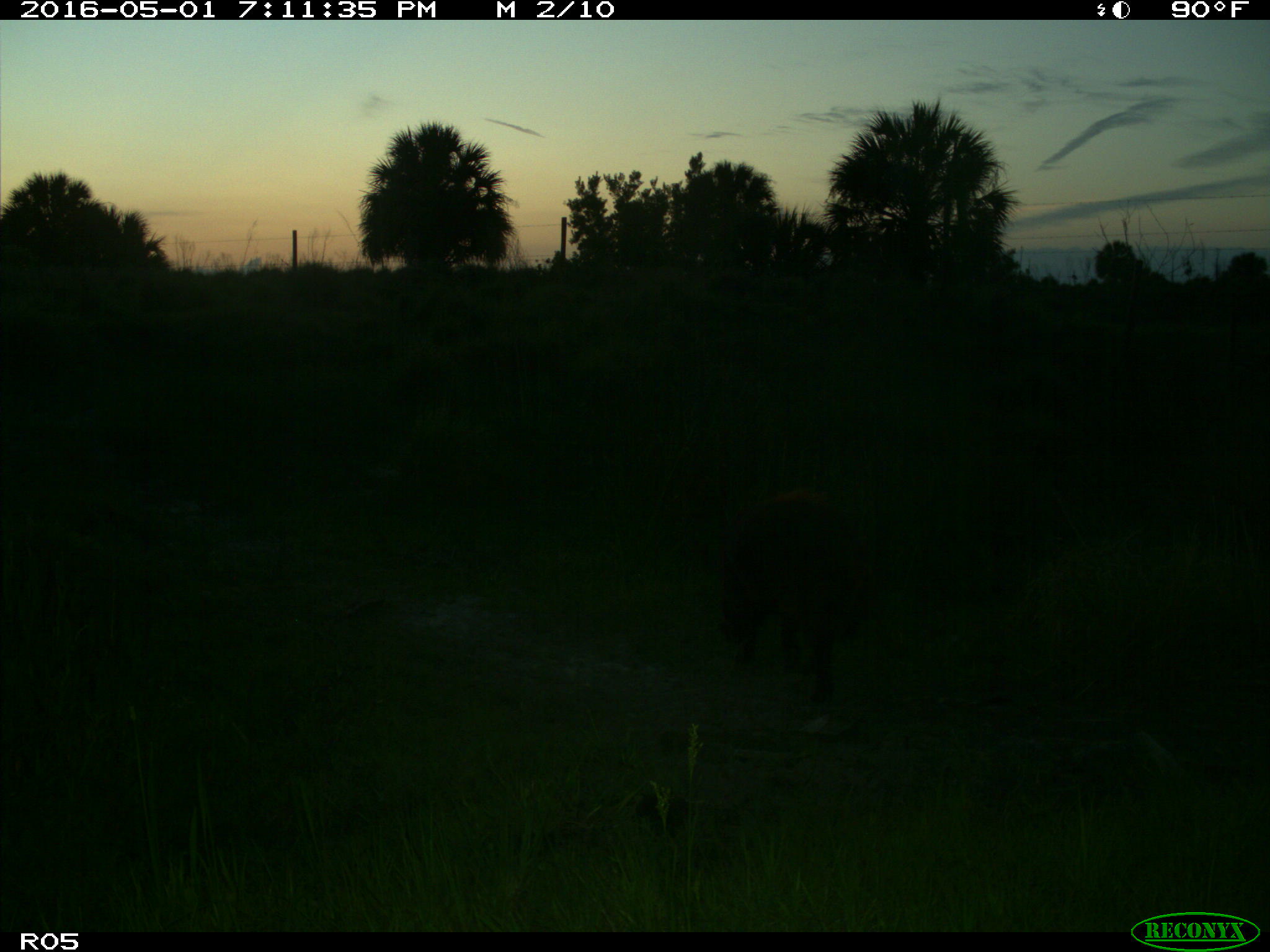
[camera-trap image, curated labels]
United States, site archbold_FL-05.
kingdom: Animalia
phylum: Chordata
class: Mammalia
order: Artiodactyla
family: Suidae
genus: Sus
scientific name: Sus scrofa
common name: wild boar